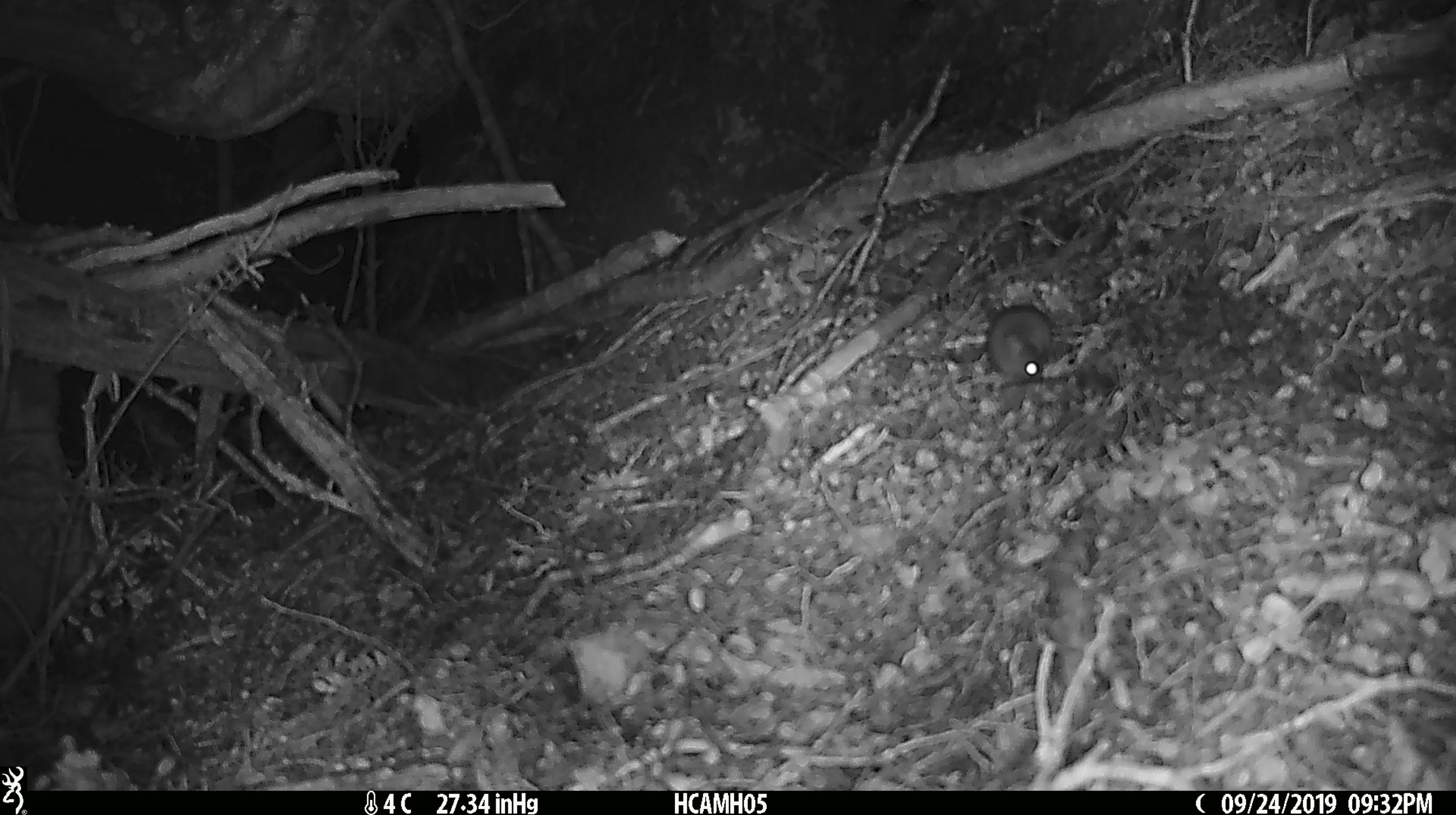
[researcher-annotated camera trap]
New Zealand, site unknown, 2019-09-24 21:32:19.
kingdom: Animalia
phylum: Chordata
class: Mammalia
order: Rodentia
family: Muridae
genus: Mus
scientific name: Mus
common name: mouse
Mouse (Mus).